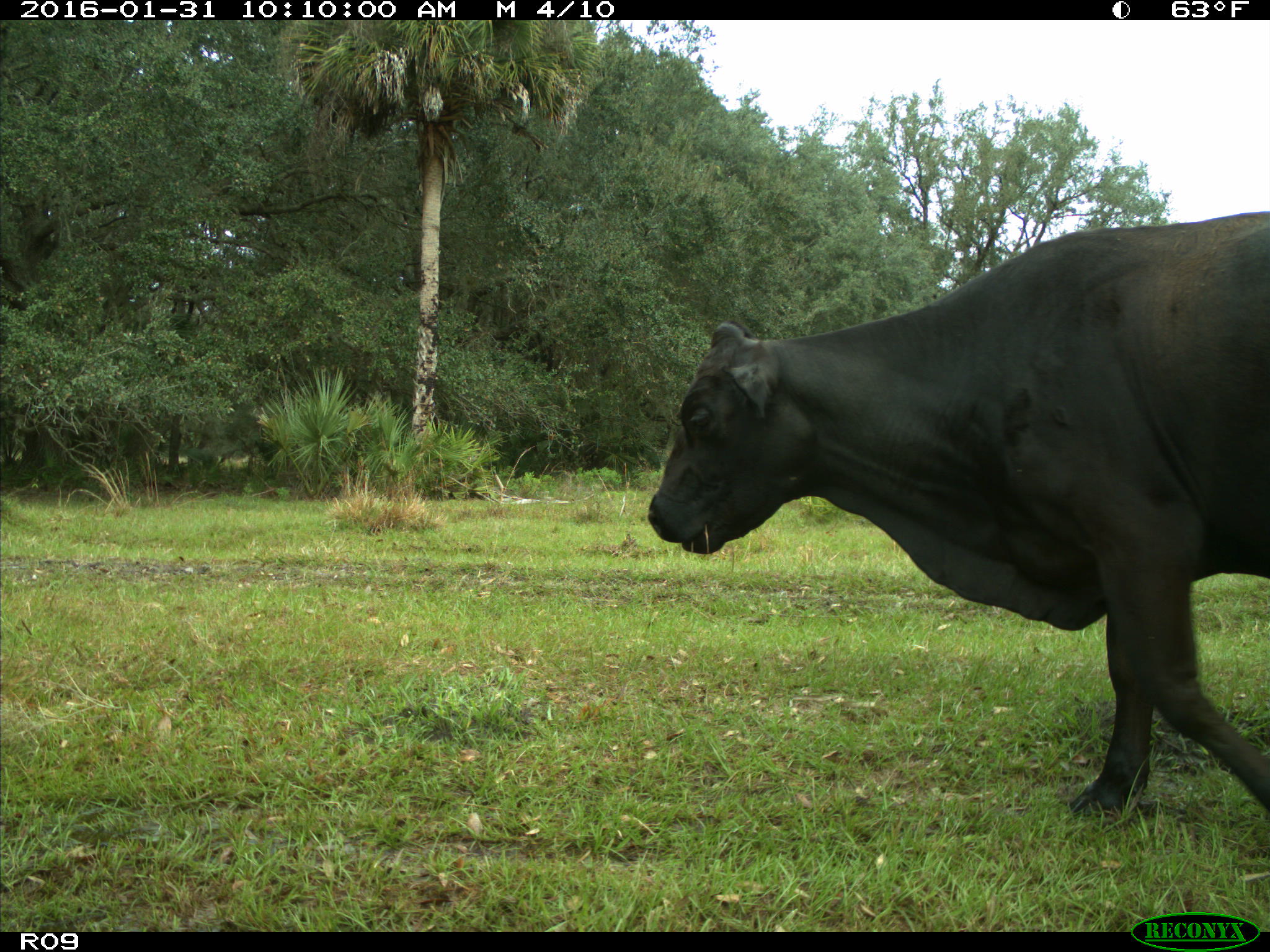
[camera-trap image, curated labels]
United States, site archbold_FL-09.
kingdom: Animalia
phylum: Chordata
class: Mammalia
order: Artiodactyla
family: Bovidae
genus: Bos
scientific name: Bos taurus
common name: domestic cow